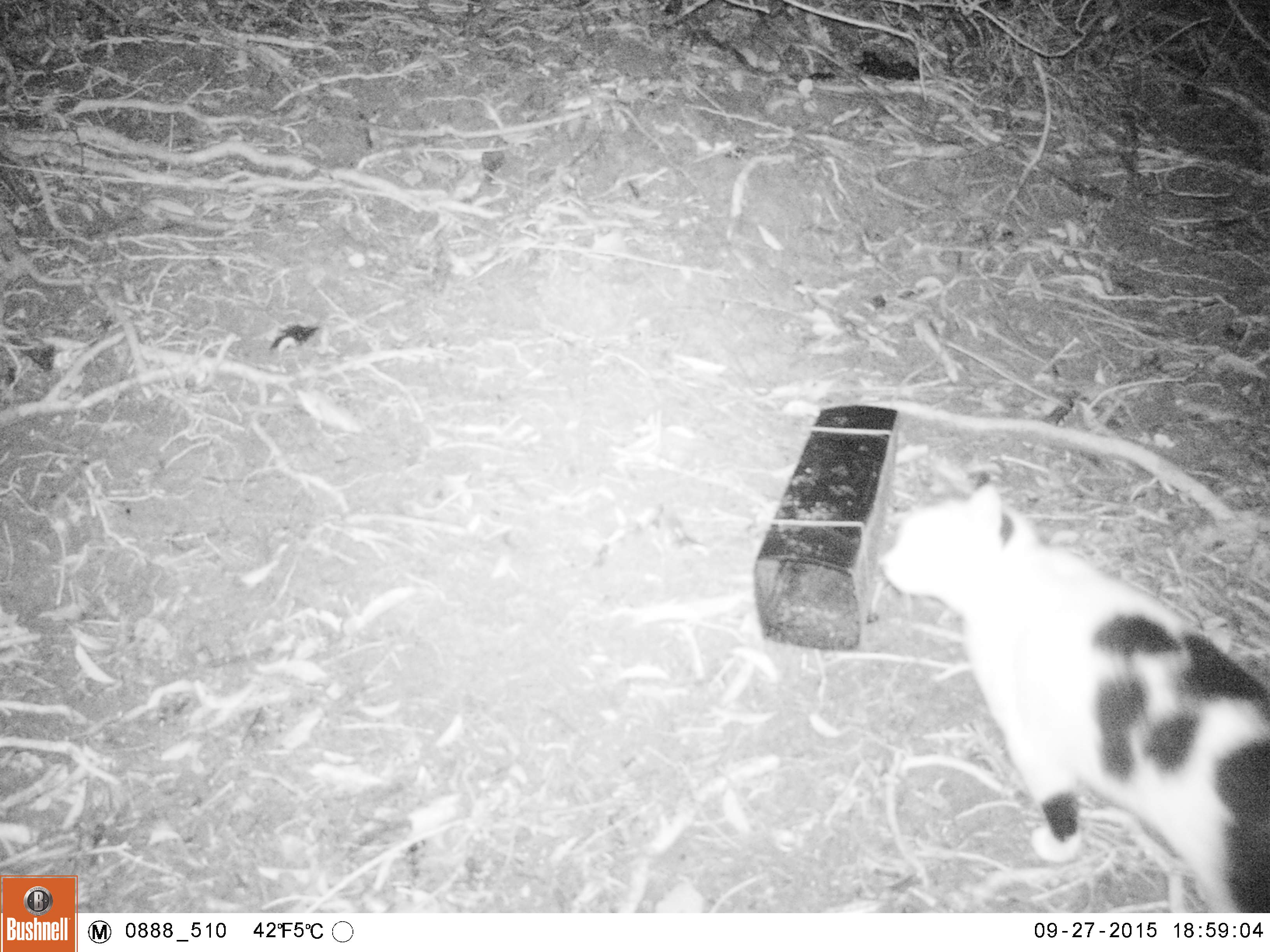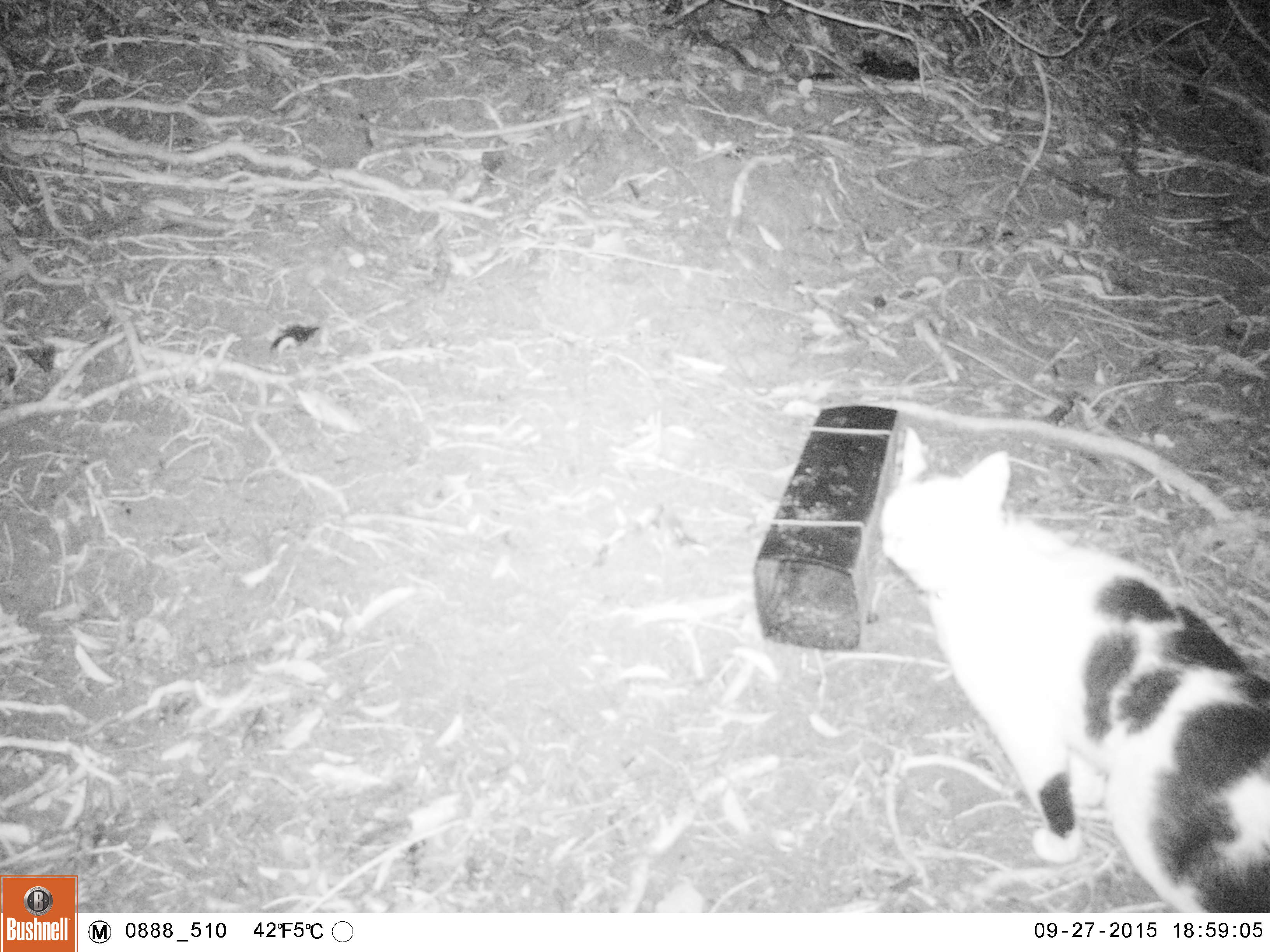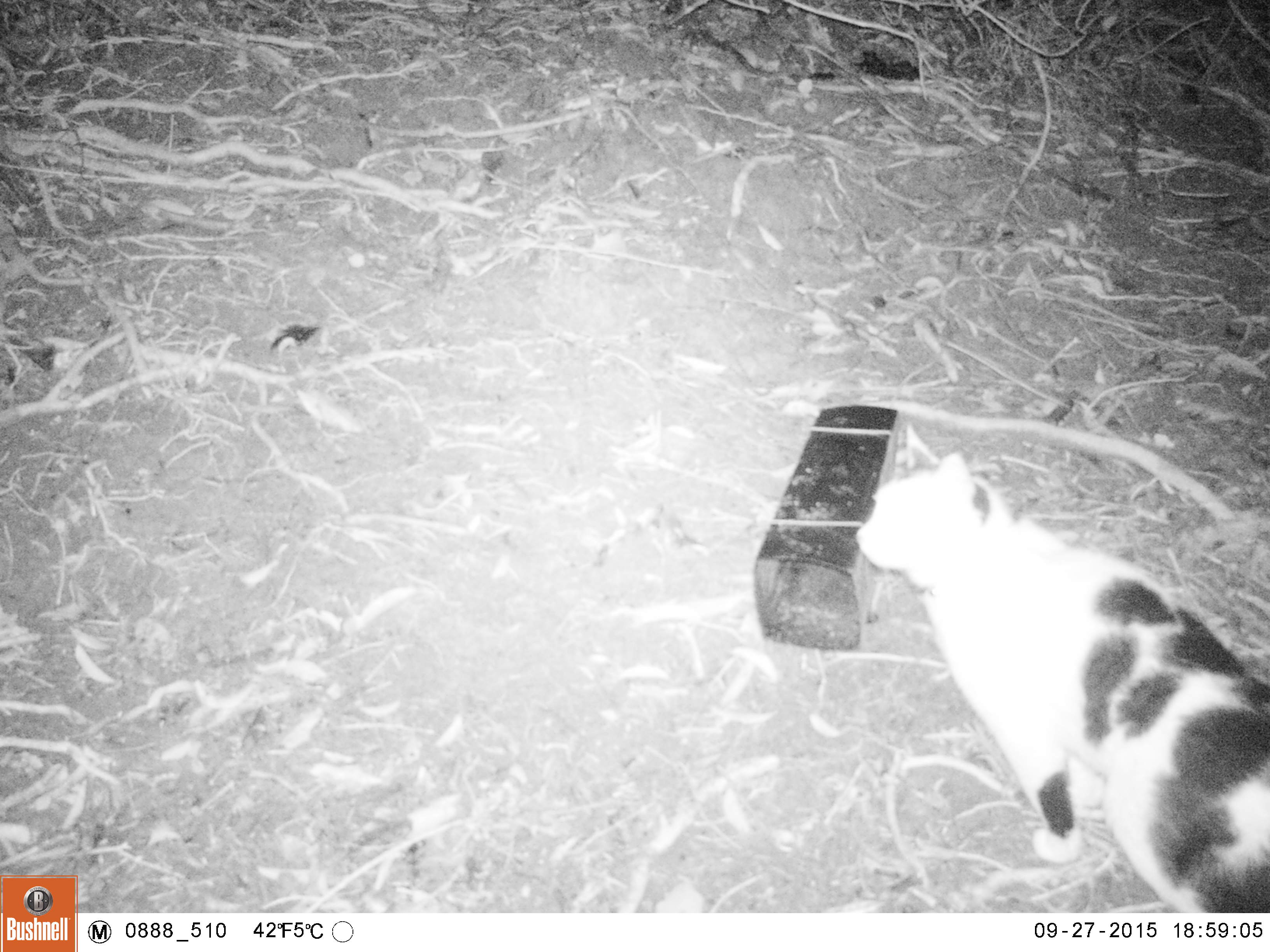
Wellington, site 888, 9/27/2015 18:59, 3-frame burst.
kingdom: Animalia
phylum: Chordata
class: Mammalia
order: Carnivora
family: Felidae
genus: Felis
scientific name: Felis catus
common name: cat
Cat (Felis catus).